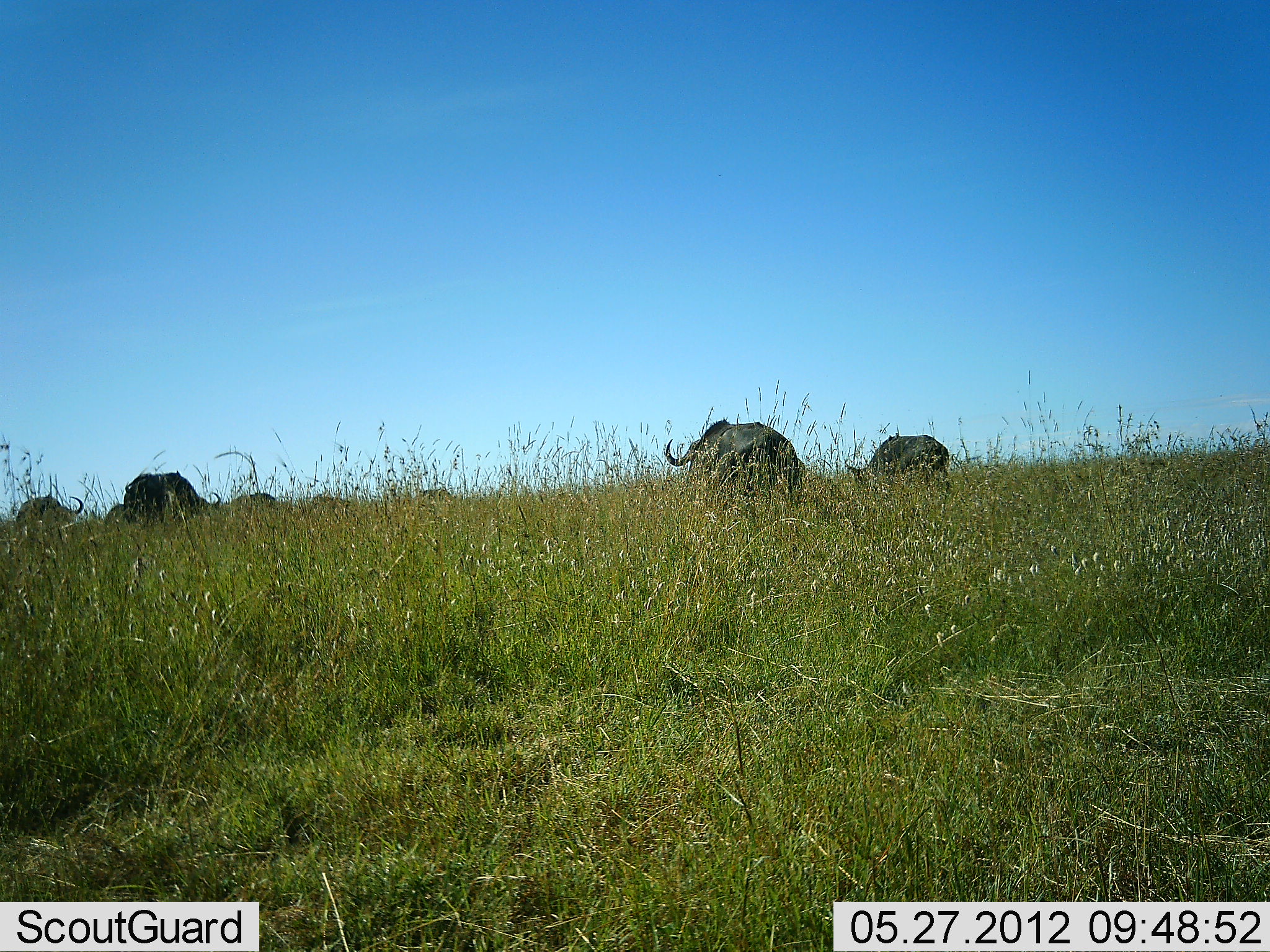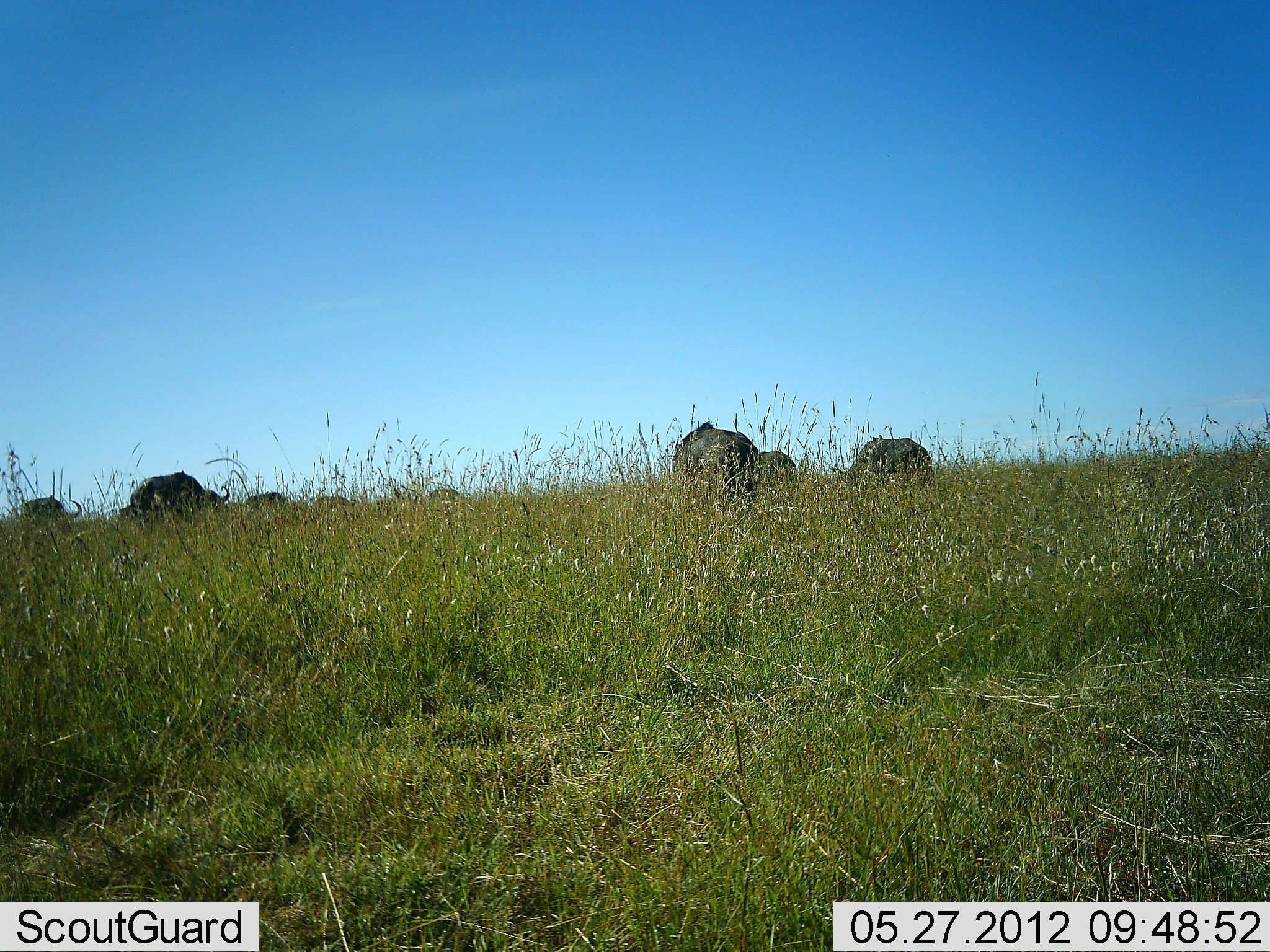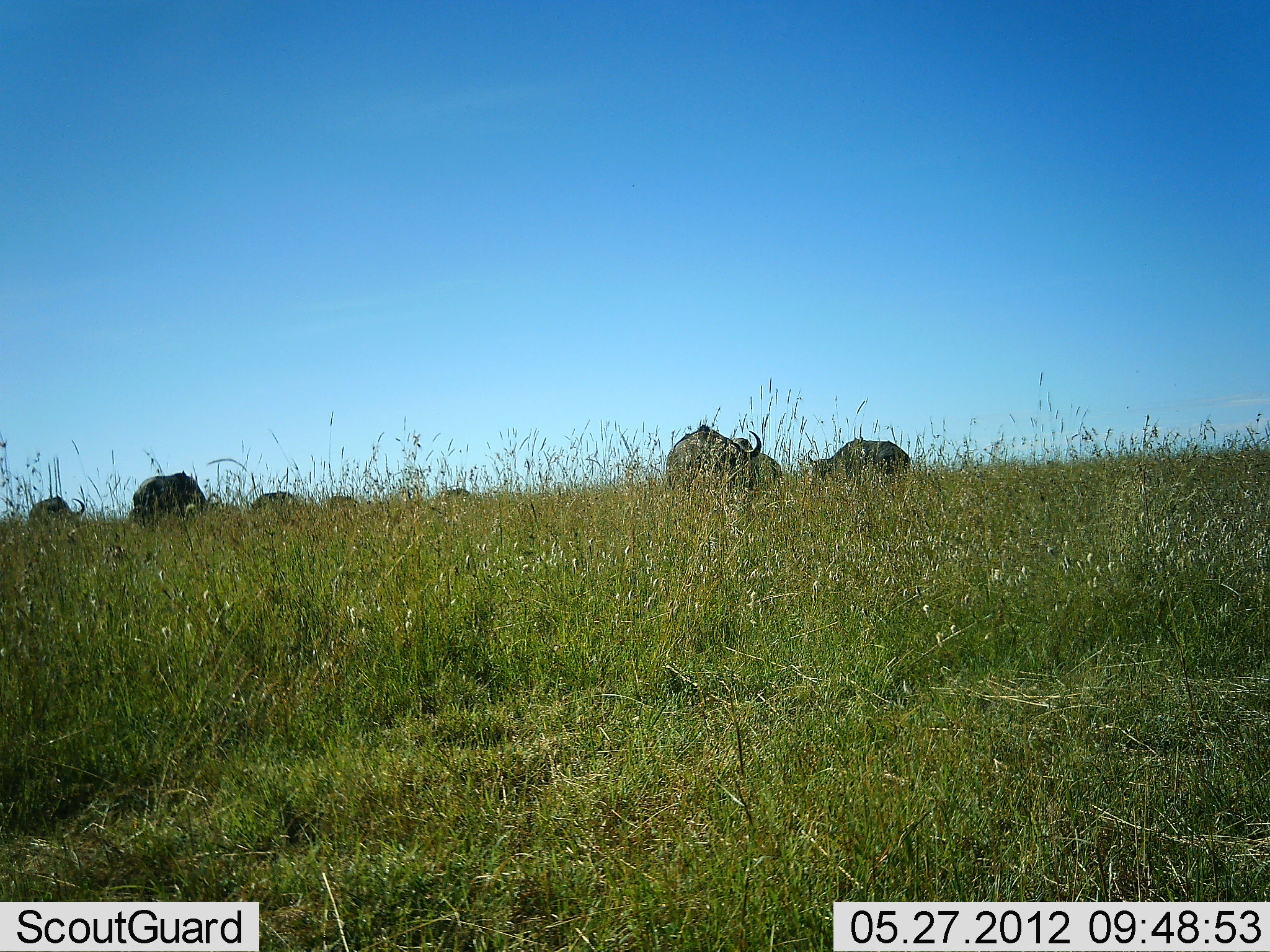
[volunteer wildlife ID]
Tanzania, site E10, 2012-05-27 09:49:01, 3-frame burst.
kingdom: Animalia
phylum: Chordata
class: Mammalia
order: Artiodactyla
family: Bovidae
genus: Syncerus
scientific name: Syncerus caffer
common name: cape buffalo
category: buffalo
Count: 8.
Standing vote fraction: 20%.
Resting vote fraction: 0%.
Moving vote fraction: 70%.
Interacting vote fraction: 0%.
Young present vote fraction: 0%.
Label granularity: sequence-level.